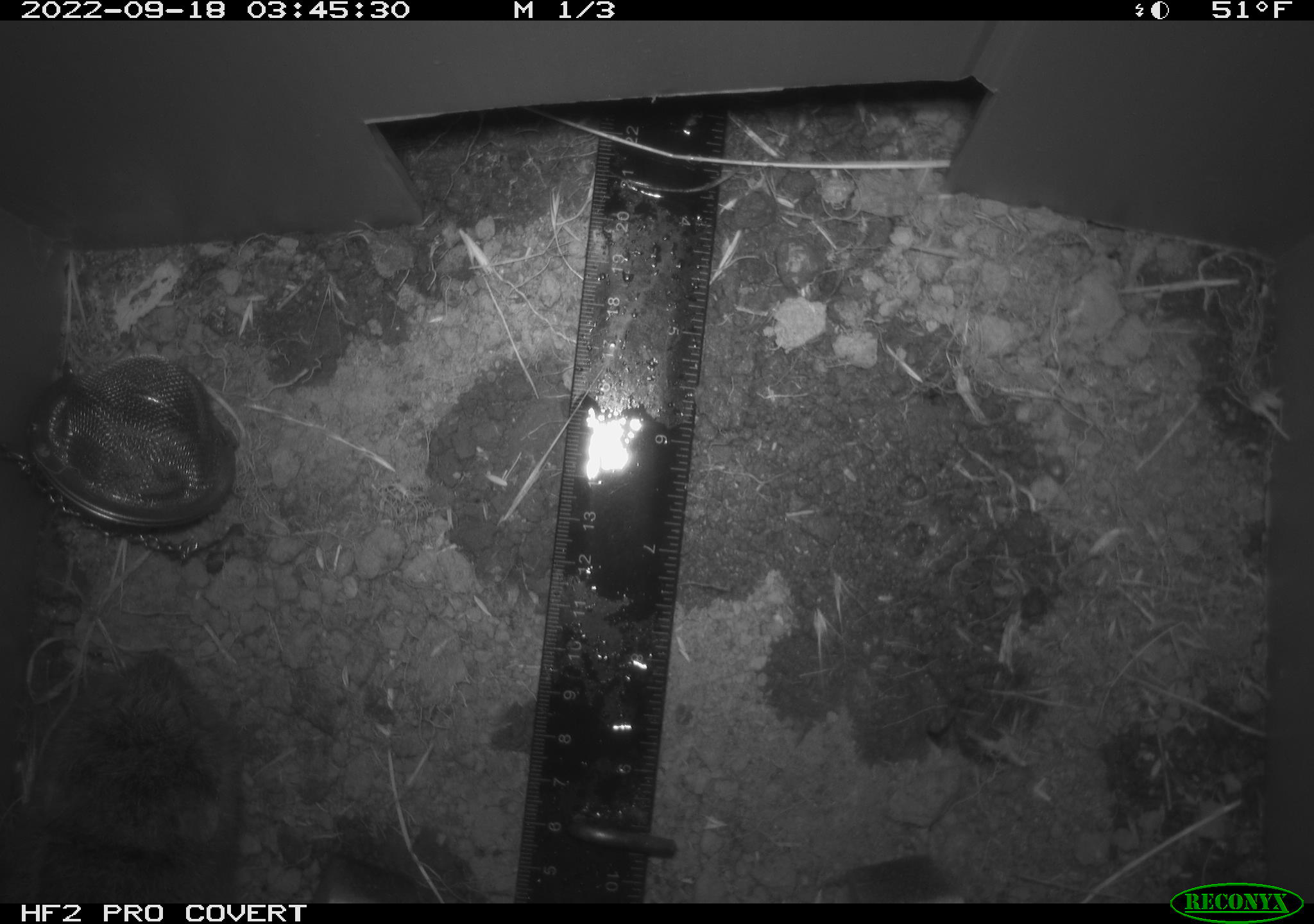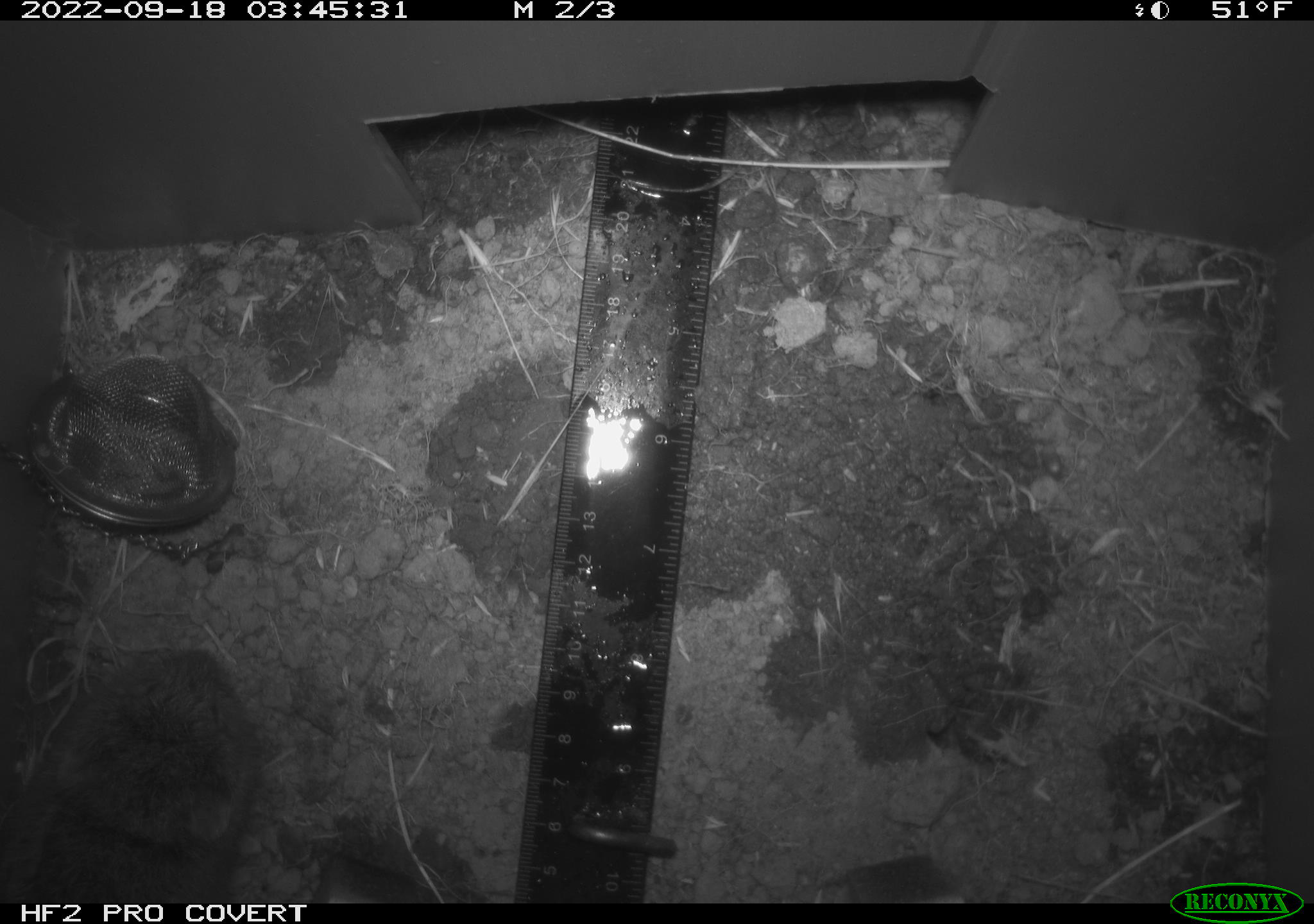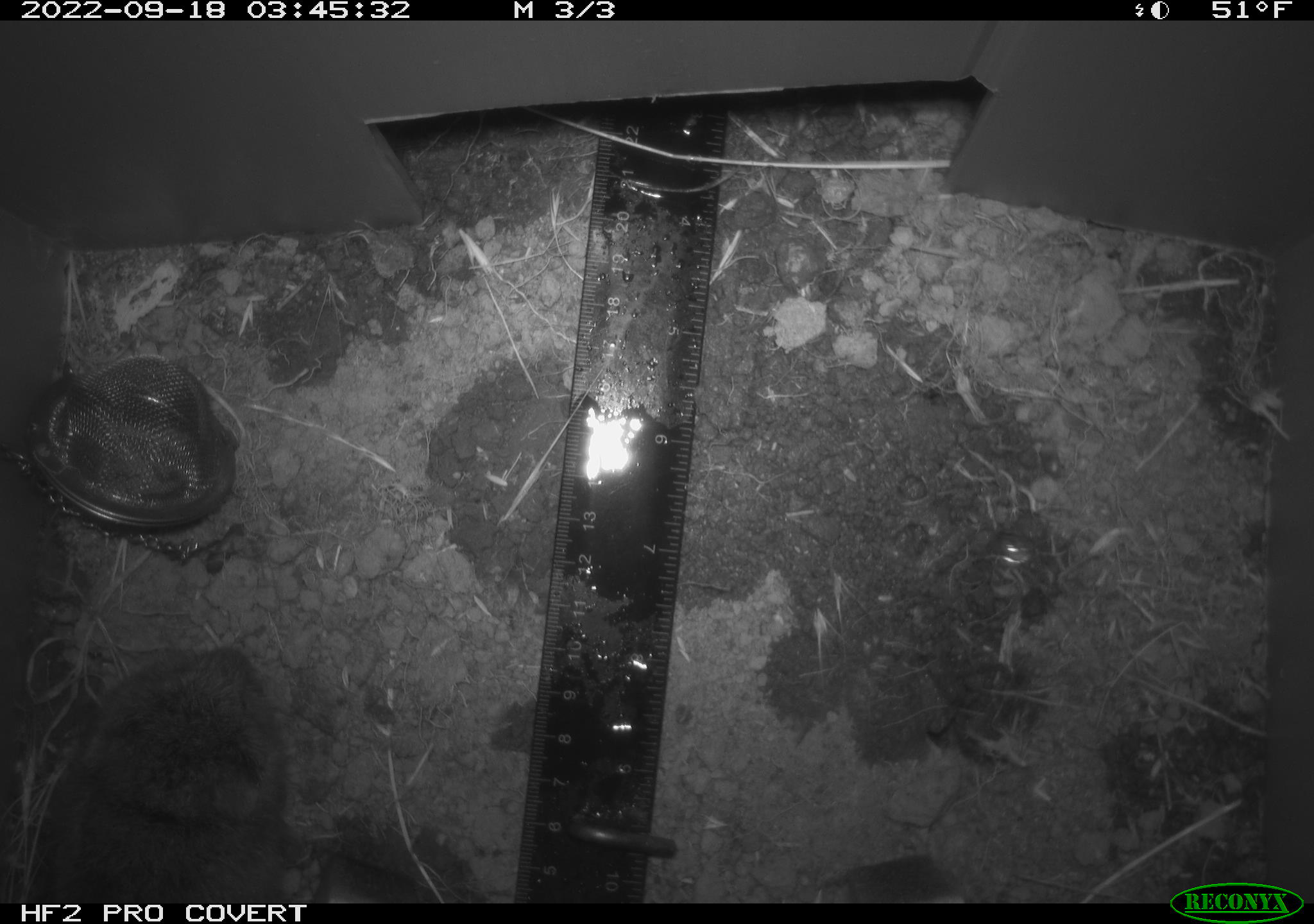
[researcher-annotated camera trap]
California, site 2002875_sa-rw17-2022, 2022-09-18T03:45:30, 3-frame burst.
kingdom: Animalia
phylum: Chordata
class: Mammalia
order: Rodentia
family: Cricetidae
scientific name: Arvicolinae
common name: voles, lemmings, and muskrats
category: arvicolinae subfamily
Arvicolinae subfamily (voles, lemmings, and muskrats) (Arvicolinae).